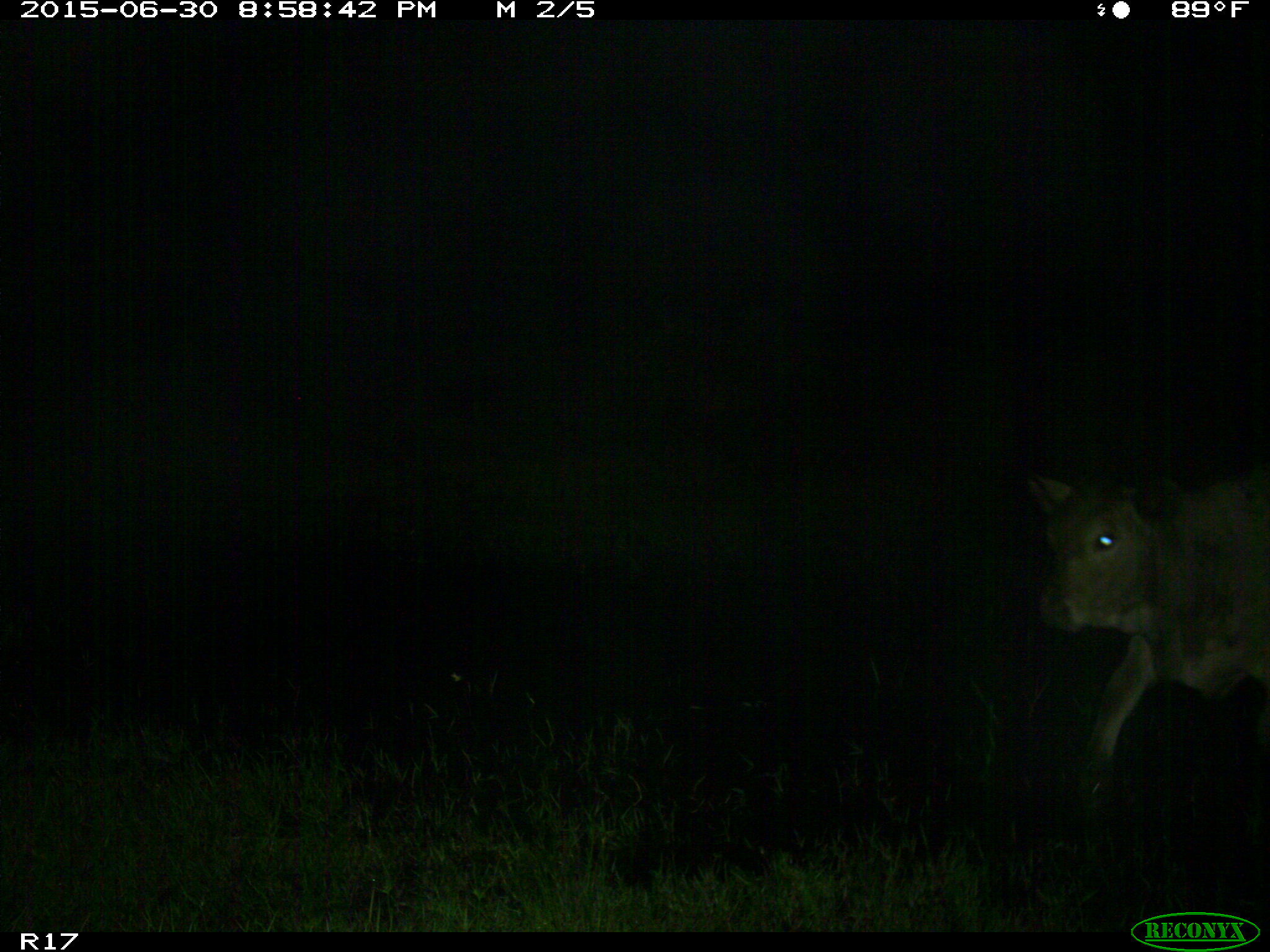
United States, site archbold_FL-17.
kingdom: Animalia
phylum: Chordata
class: Mammalia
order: Artiodactyla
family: Bovidae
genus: Bos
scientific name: Bos taurus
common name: domestic cow